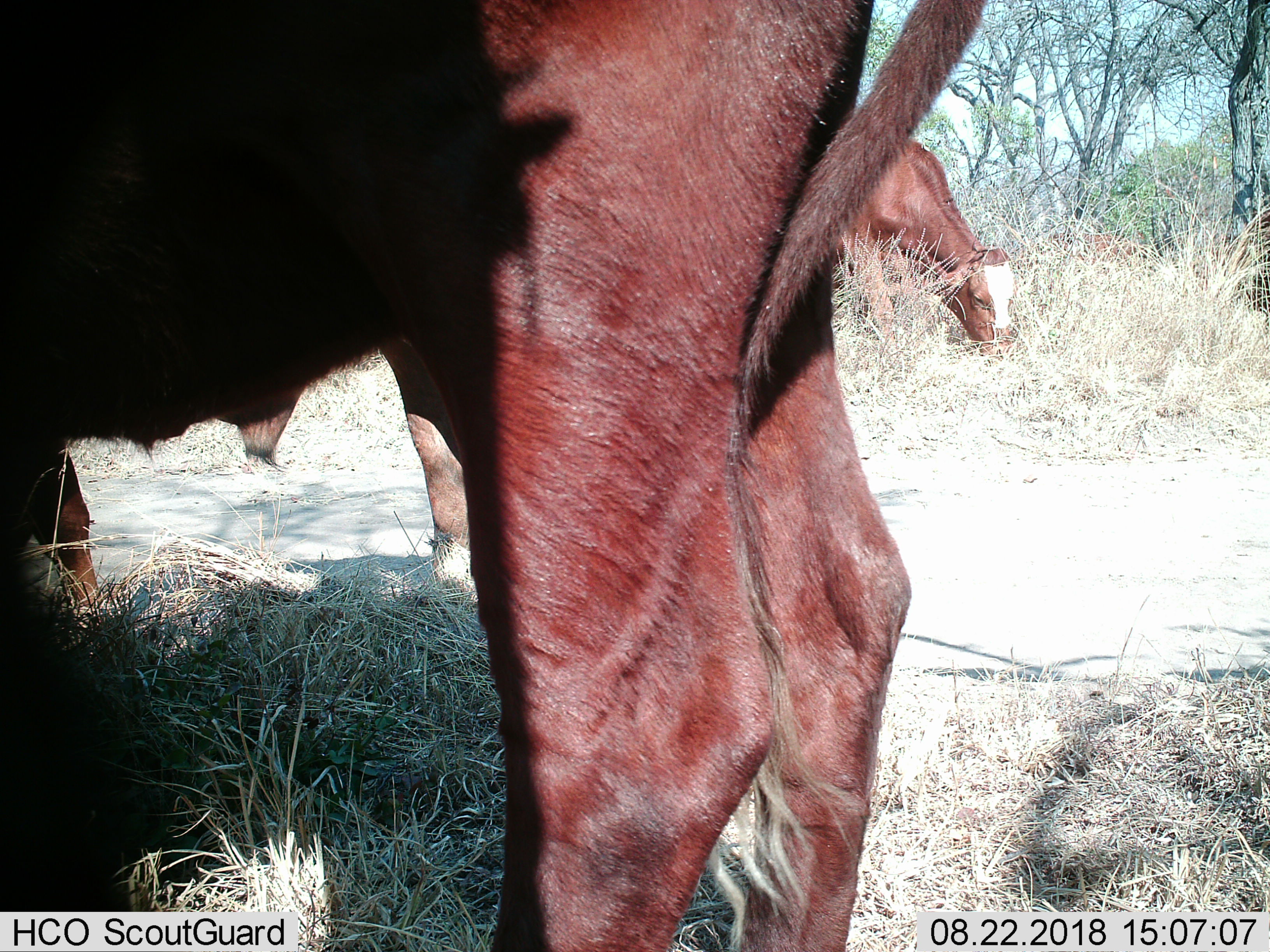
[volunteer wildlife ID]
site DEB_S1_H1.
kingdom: Animalia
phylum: Chordata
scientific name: Vertebrata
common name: domestic animal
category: domesticanimal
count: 3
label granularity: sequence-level